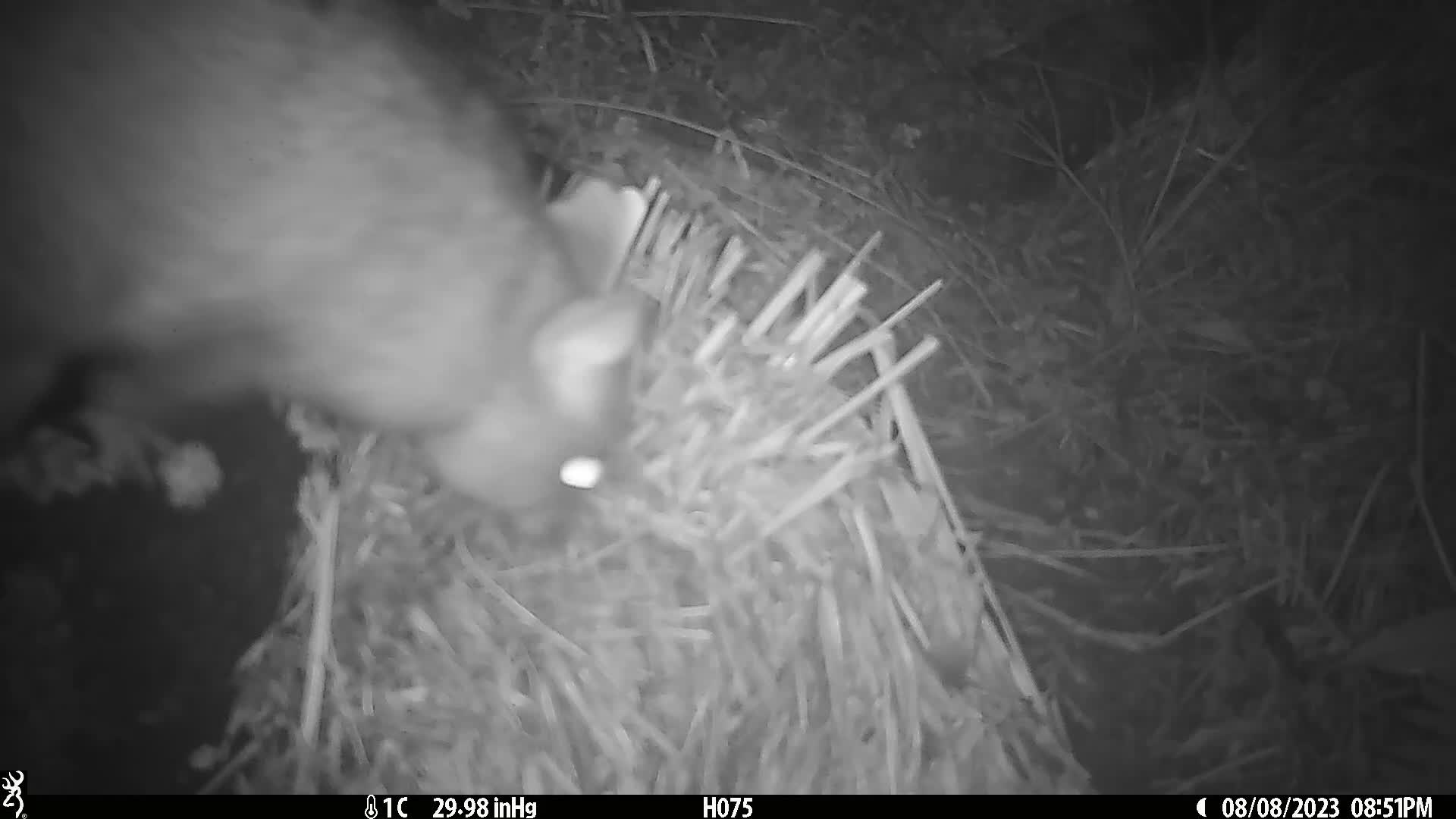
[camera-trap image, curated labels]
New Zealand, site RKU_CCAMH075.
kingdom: Animalia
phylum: Chordata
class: Mammalia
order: Diprotodontia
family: Phalangeridae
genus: Trichosurus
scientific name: Trichosurus vulpecula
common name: common brushtail possum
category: possum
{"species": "possum (common brushtail possum) (Trichosurus vulpecula)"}